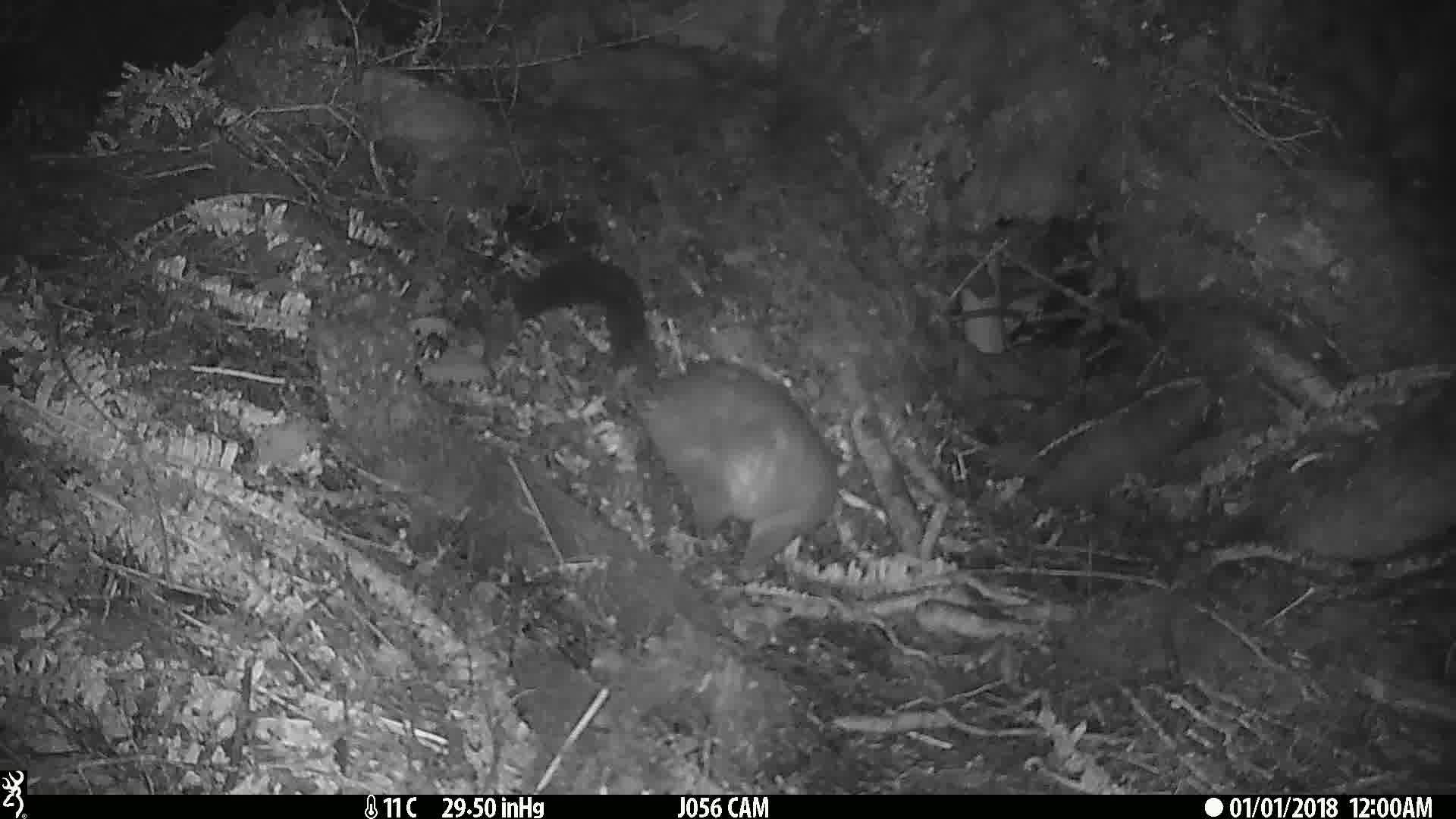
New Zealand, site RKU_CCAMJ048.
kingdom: Animalia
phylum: Chordata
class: Mammalia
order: Diprotodontia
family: Phalangeridae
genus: Trichosurus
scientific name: Trichosurus vulpecula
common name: common brushtail possum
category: possum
Possum (common brushtail possum) (Trichosurus vulpecula).